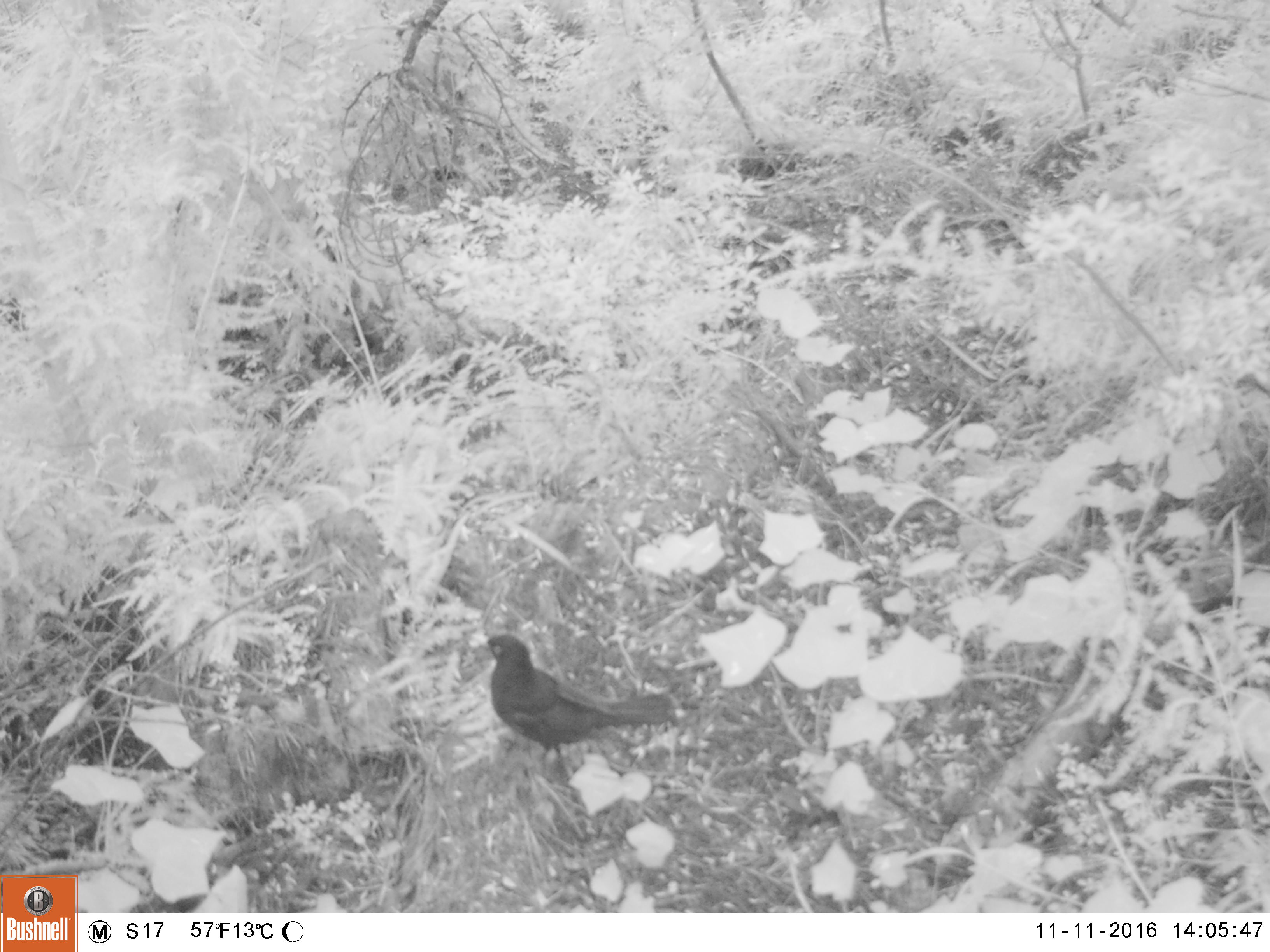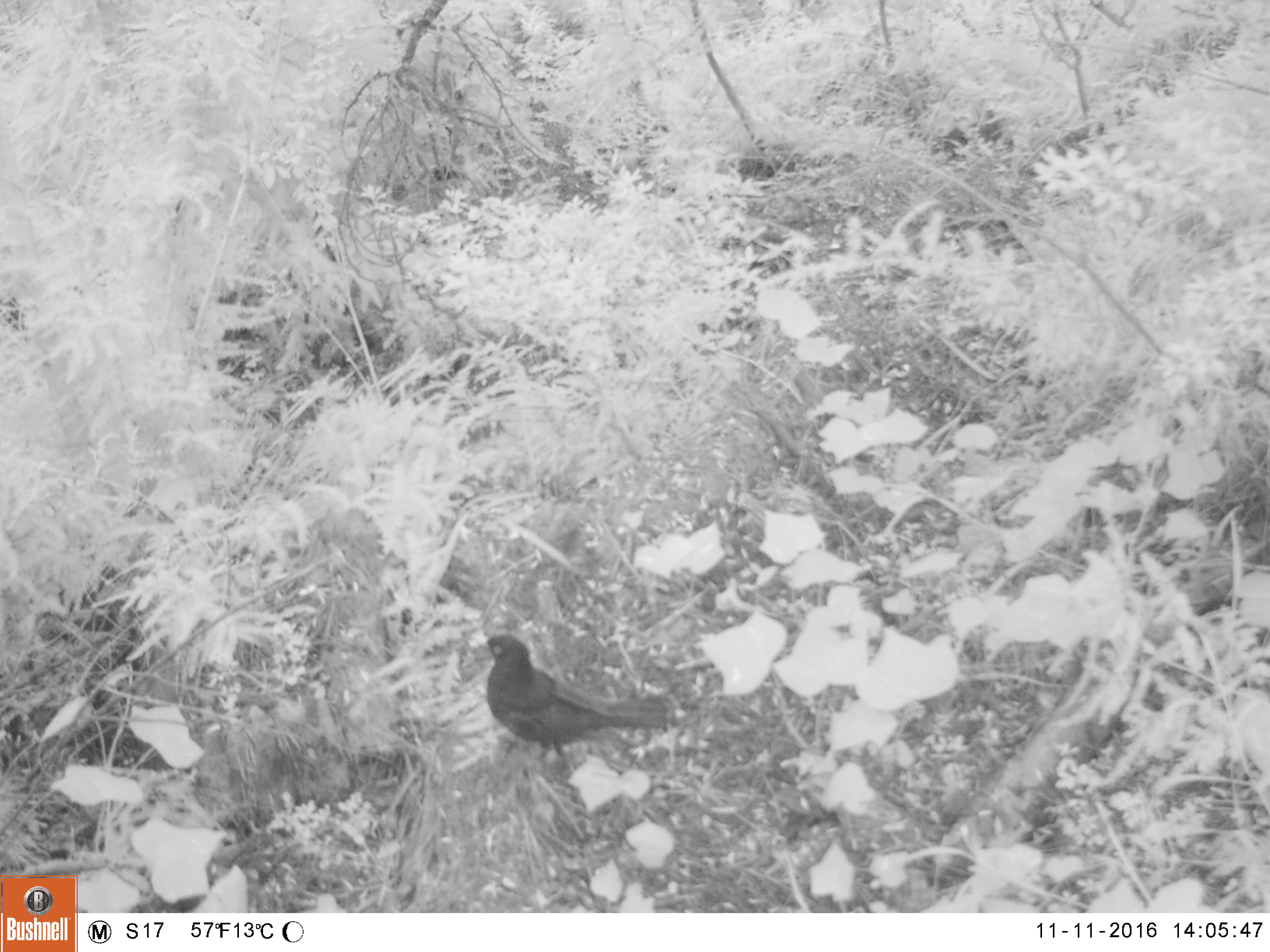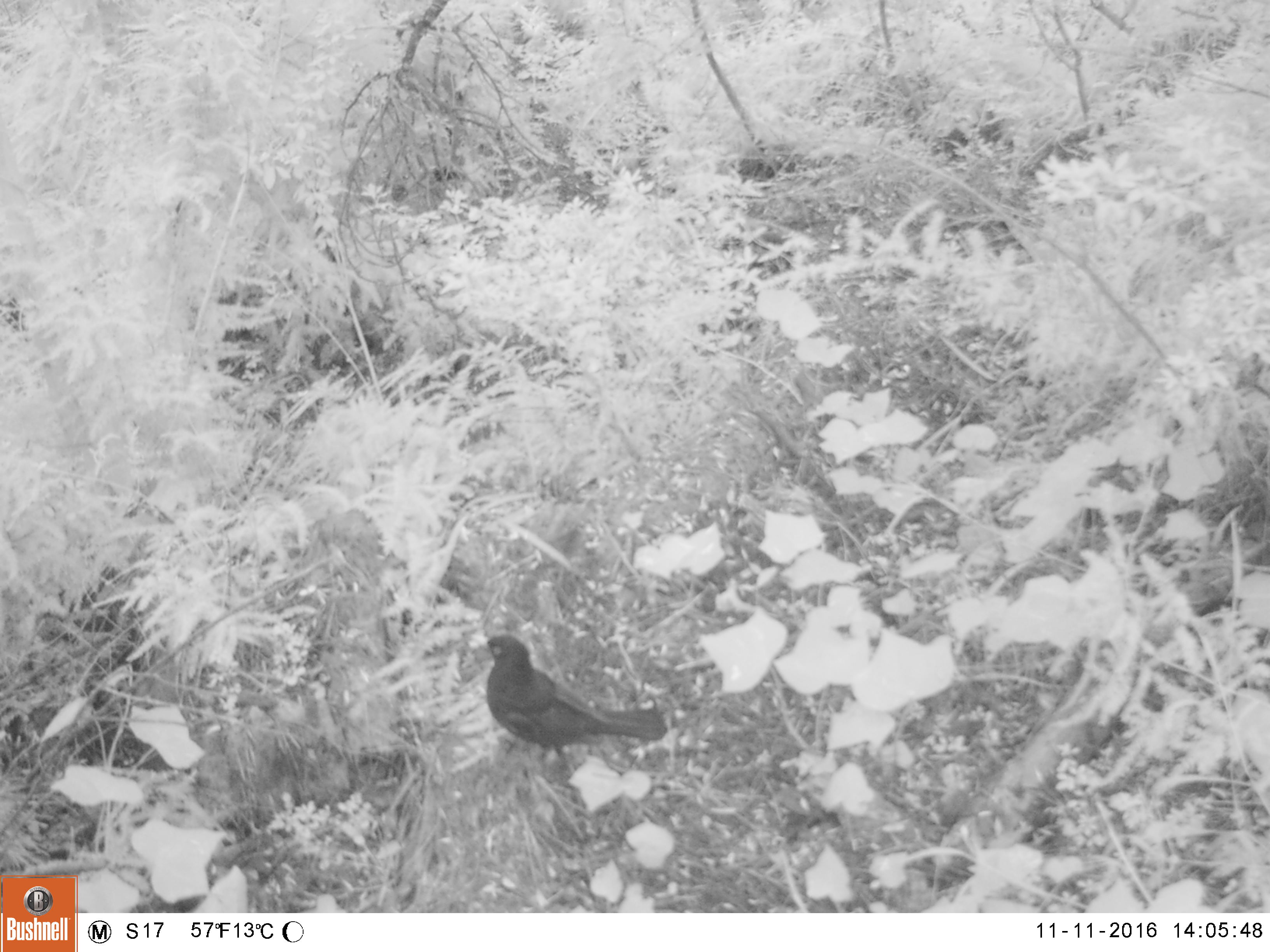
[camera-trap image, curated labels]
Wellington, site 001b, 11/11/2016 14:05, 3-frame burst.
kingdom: Animalia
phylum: Chordata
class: Aves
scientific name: Aves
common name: bird